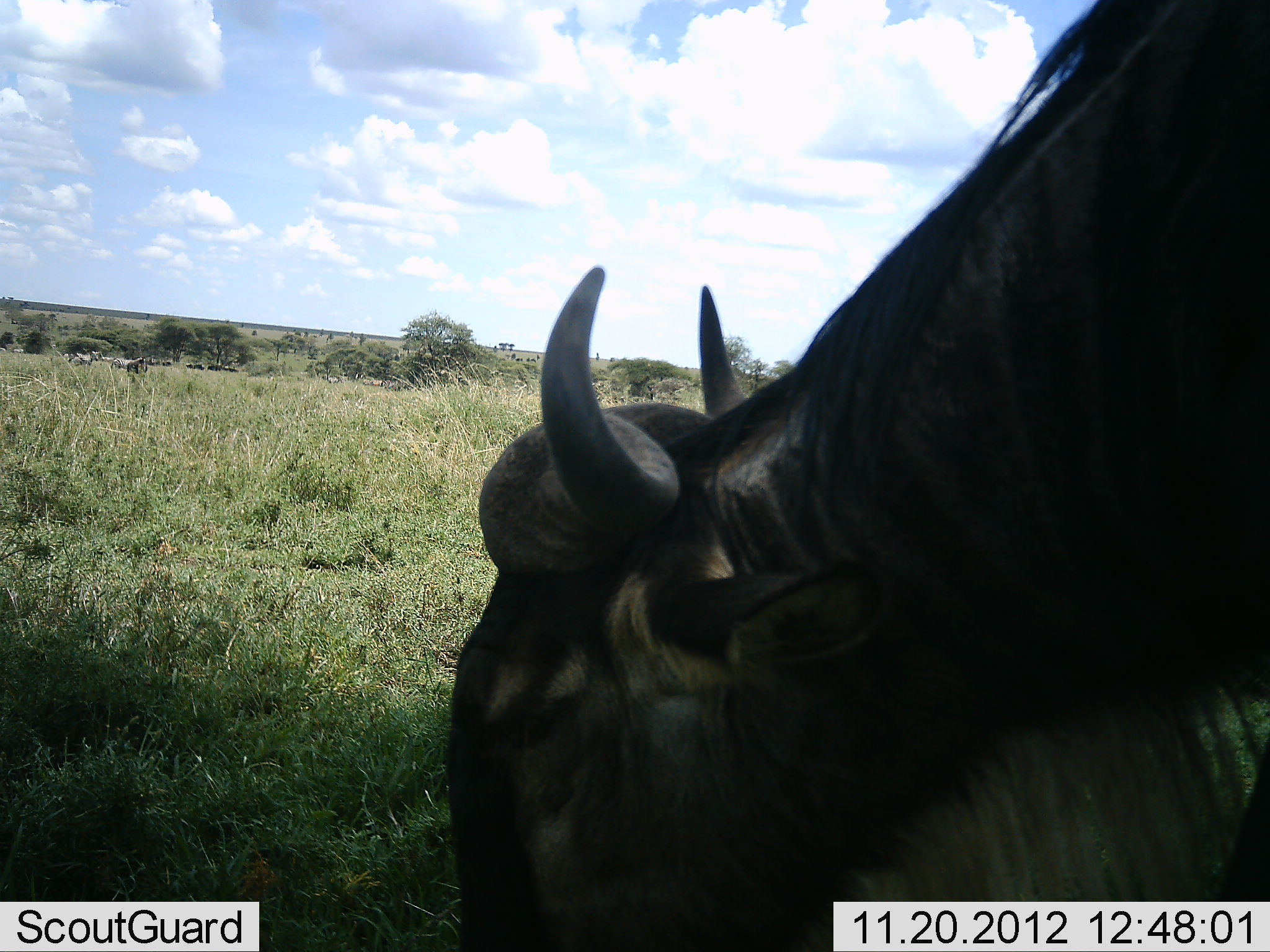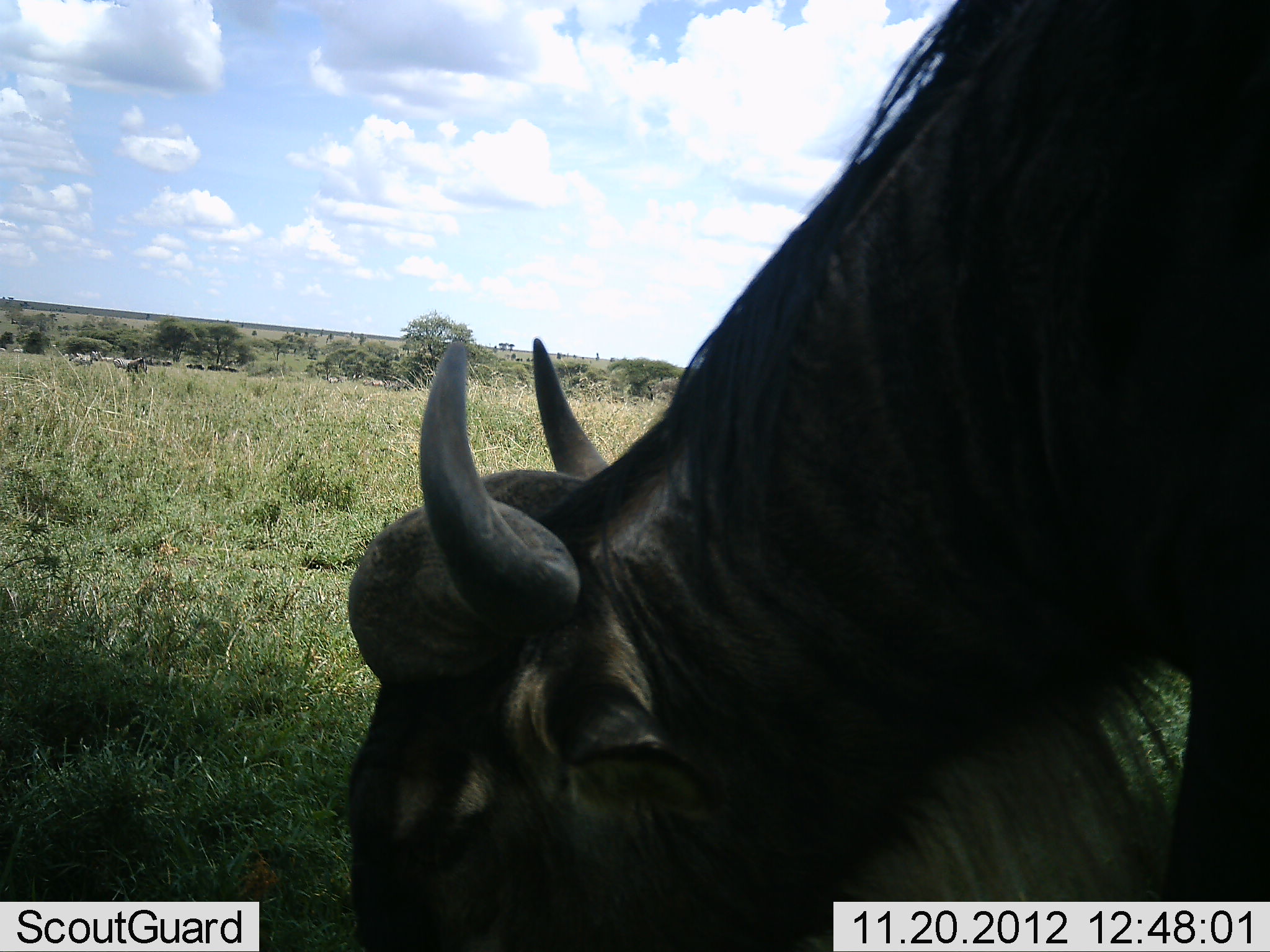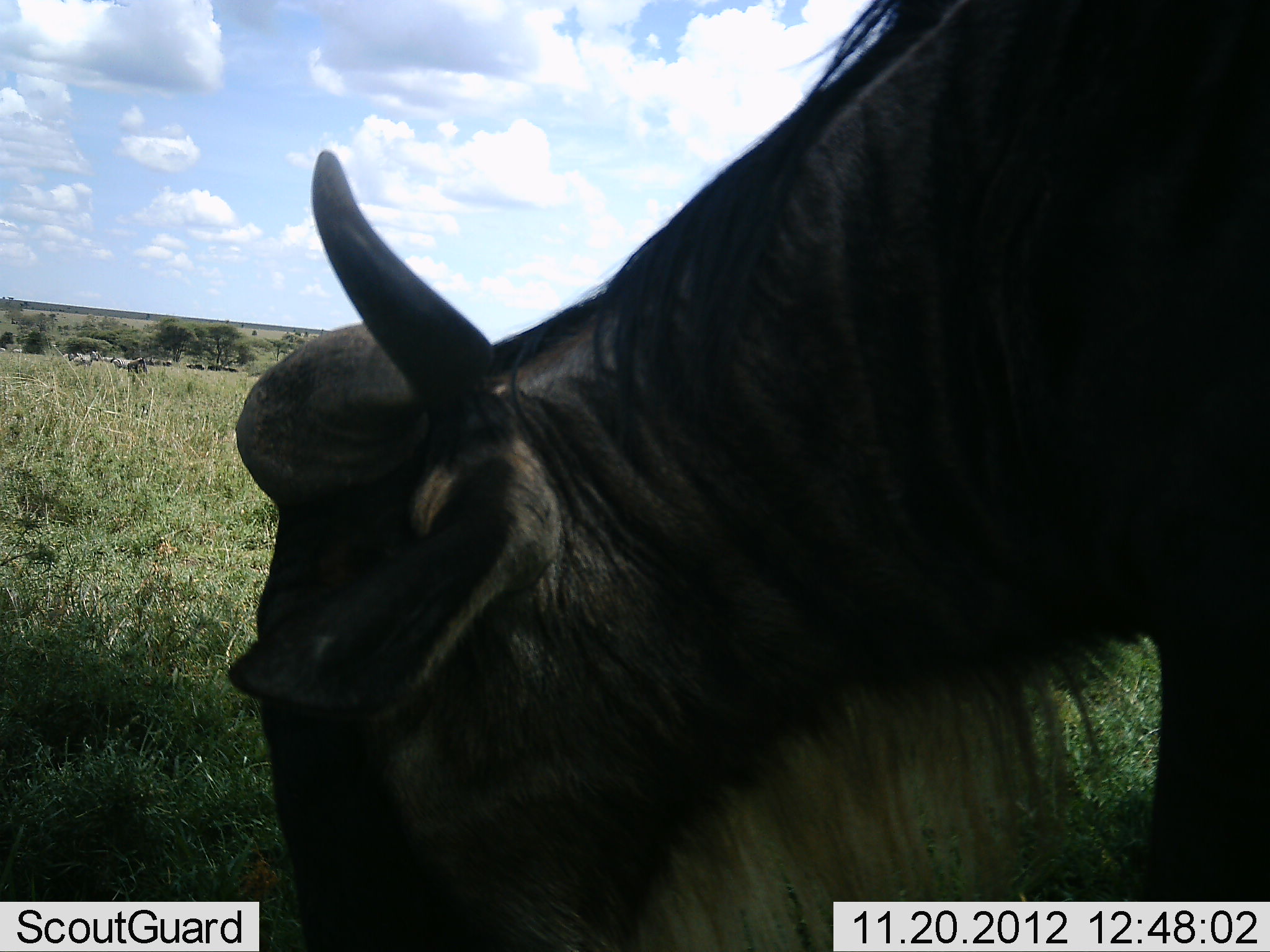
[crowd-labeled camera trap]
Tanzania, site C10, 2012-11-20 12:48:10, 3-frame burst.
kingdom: Animalia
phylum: Chordata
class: Mammalia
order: Artiodactyla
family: Bovidae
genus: Connochaetes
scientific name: Connochaetes taurinus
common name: blue wildebeest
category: wildebeest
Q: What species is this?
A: Wildebeest (blue wildebeest) (Connochaetes taurinus).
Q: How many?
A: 1.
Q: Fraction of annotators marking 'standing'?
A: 30%.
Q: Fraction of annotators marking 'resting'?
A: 0%.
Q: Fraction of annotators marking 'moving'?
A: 10%.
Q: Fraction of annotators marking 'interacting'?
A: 0%.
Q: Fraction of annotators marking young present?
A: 0%.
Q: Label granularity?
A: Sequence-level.